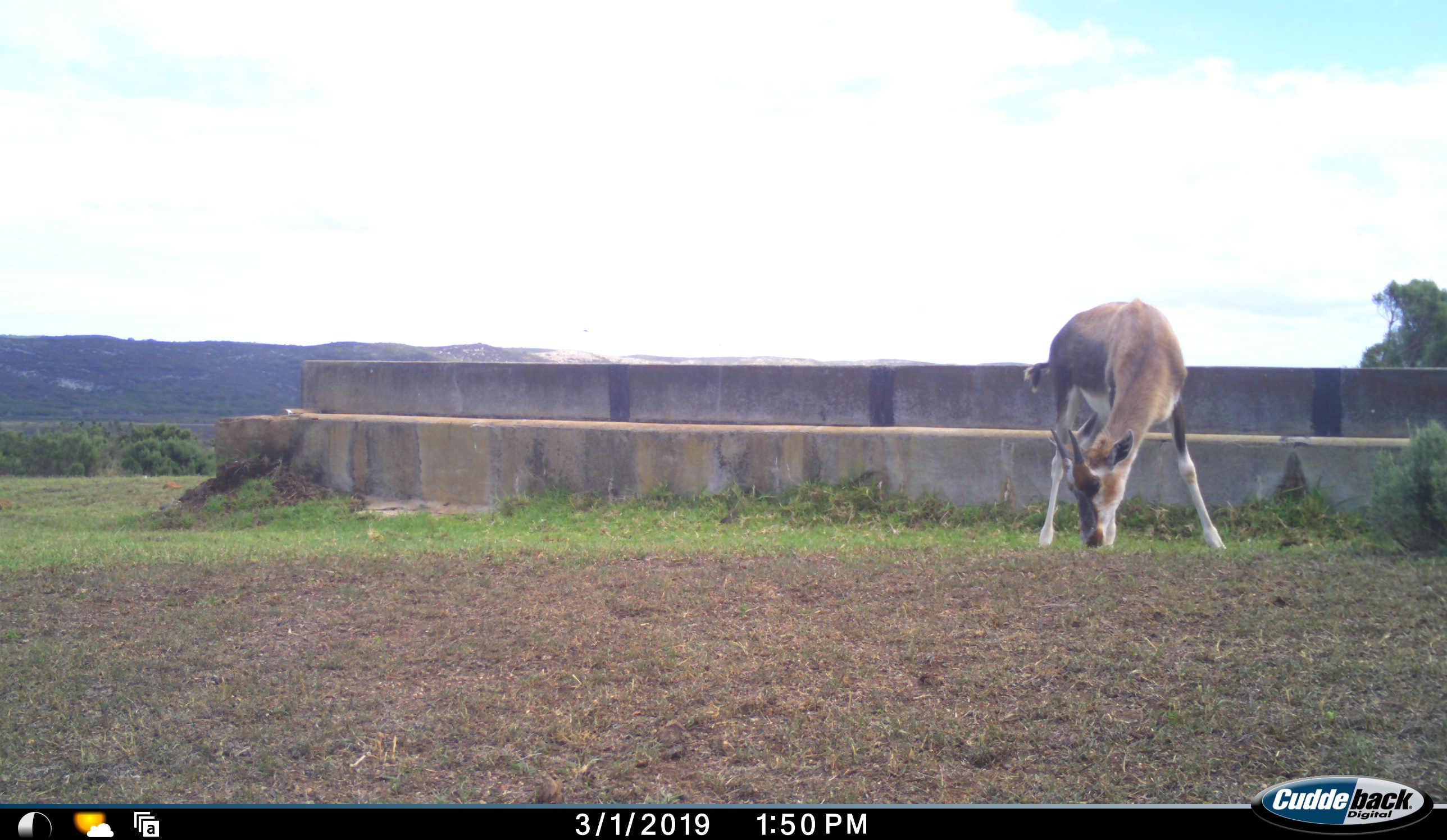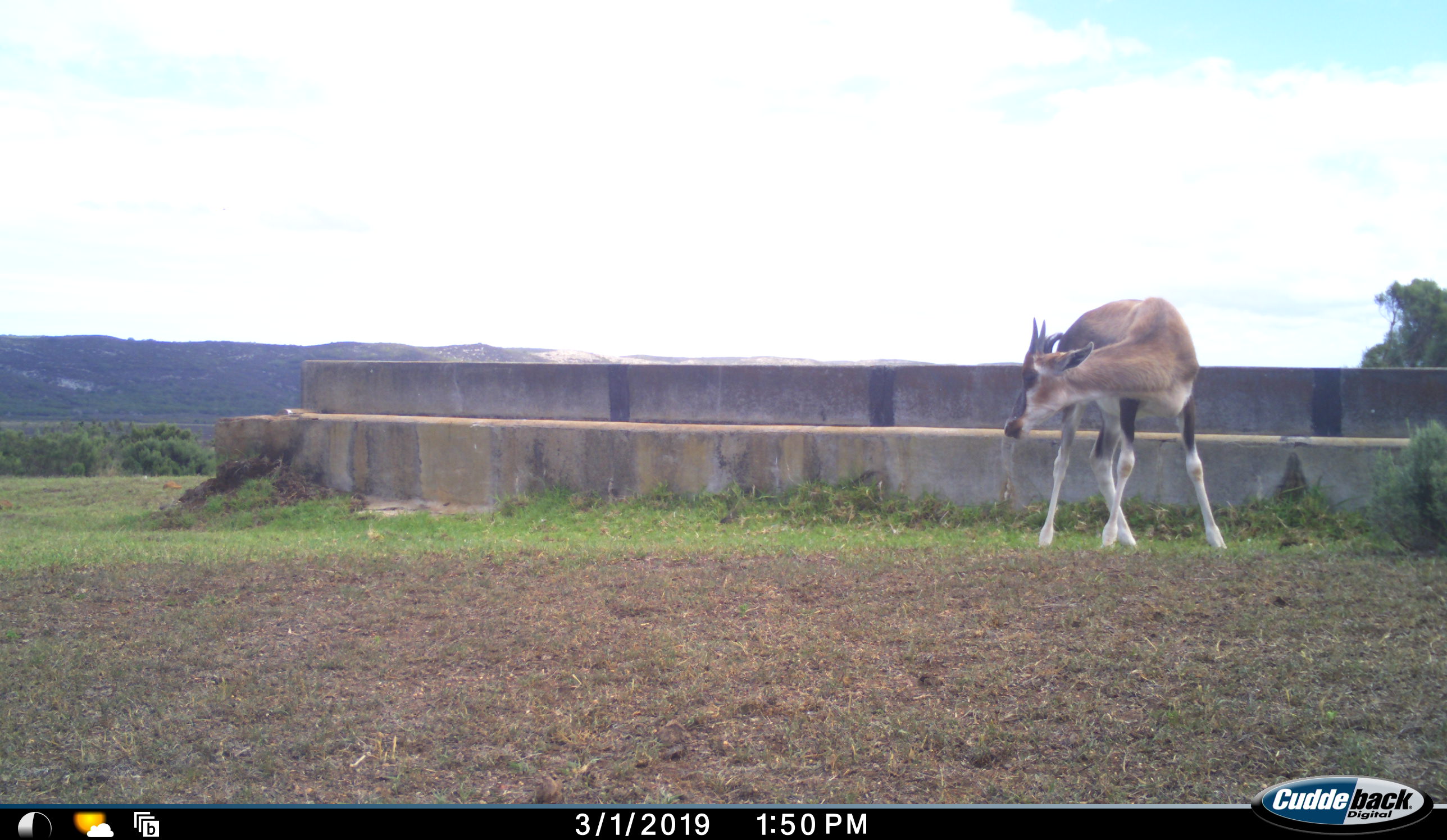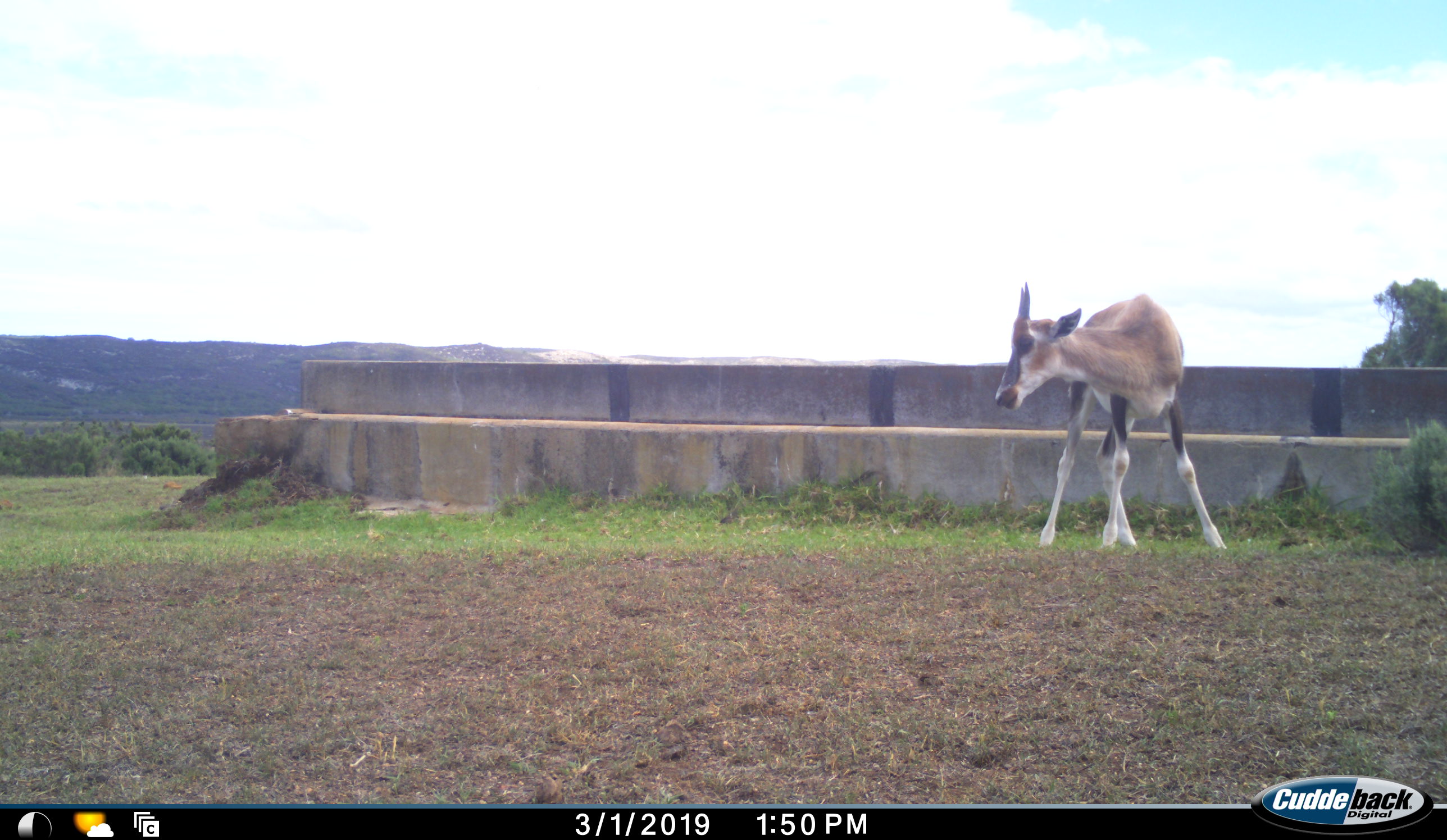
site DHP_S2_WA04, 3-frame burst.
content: unidentified animal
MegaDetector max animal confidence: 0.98